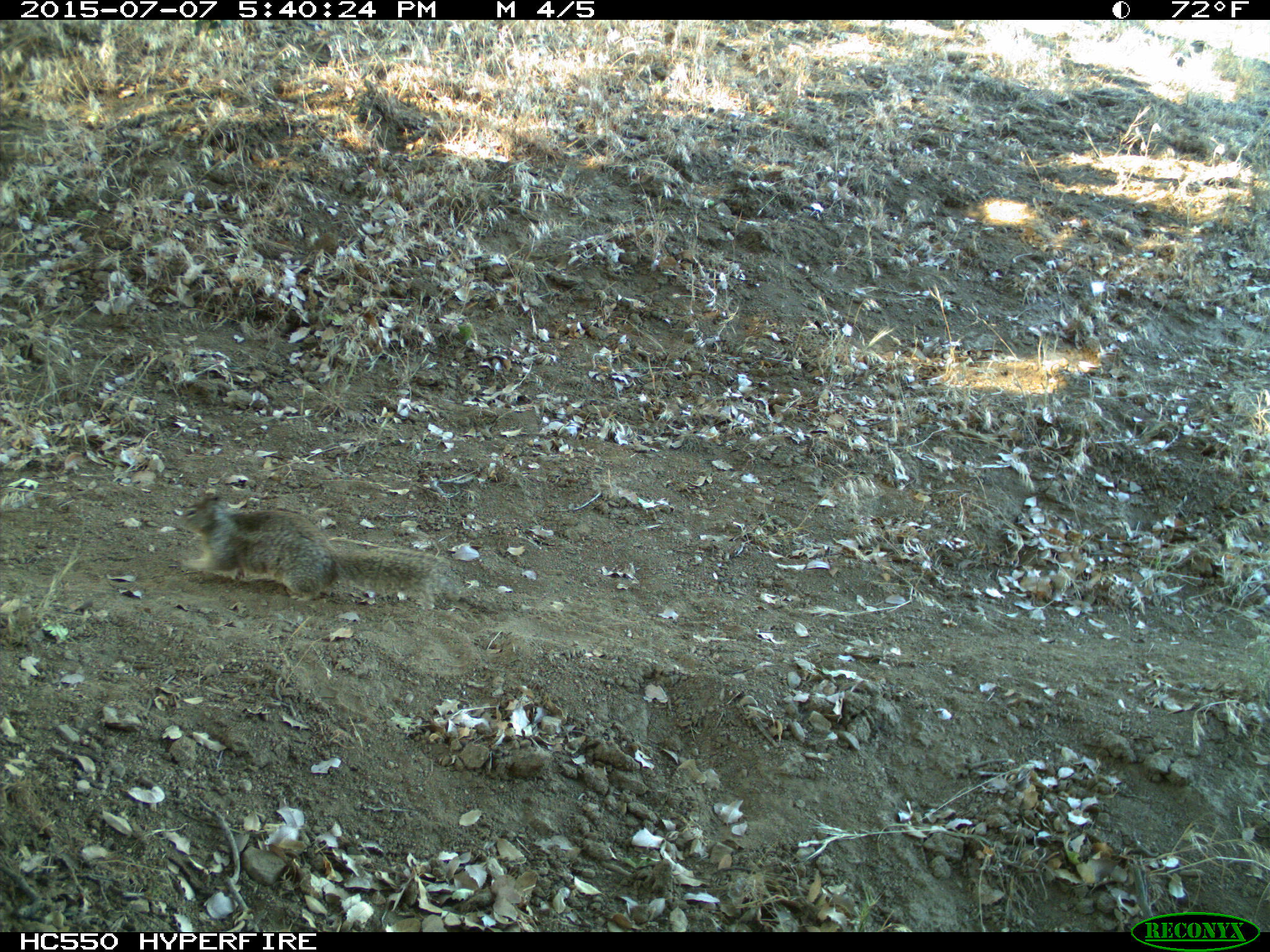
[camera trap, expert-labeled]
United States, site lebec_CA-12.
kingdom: Animalia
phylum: Chordata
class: Mammalia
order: Rodentia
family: Sciuridae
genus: Otospermophilus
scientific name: Otospermophilus beecheyi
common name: california ground squirrel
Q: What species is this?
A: Otospermophilus beecheyi (california ground squirrel).